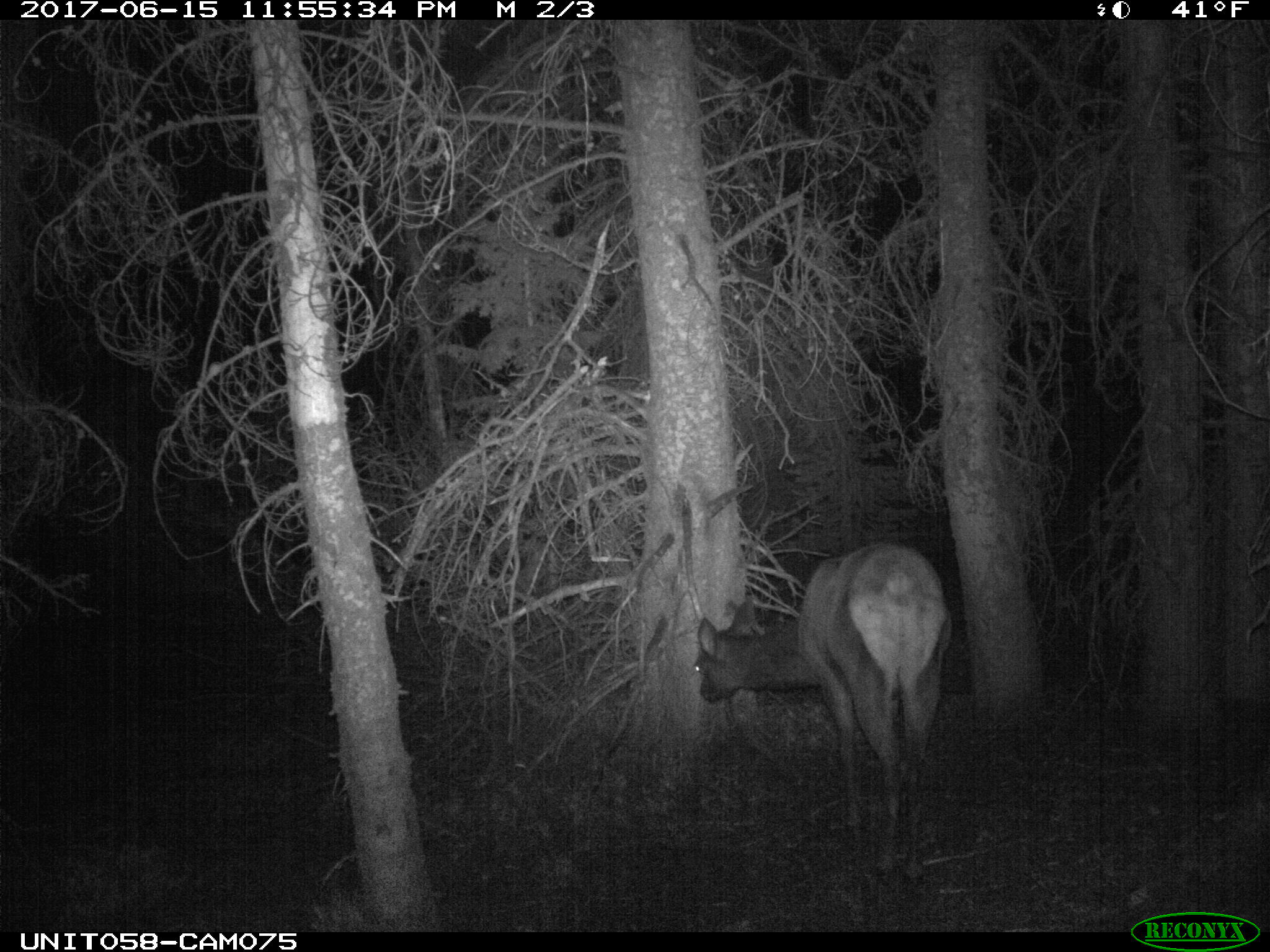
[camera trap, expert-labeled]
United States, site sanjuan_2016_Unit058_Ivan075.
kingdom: Animalia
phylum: Chordata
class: Mammalia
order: Artiodactyla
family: Cervidae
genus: Cervus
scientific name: Cervus elaphus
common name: red deer